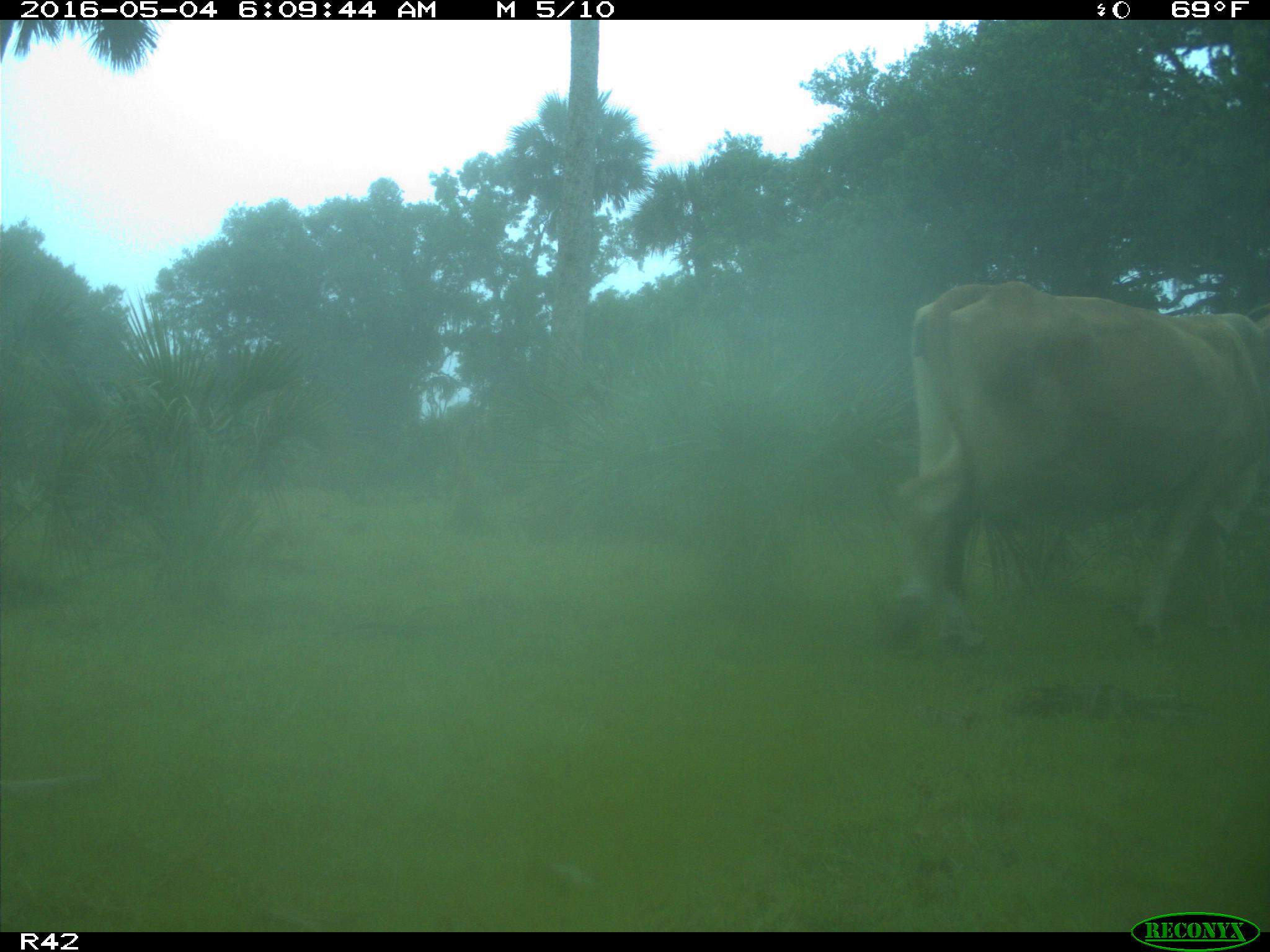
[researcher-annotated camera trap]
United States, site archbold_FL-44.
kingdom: Animalia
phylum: Chordata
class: Mammalia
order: Artiodactyla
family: Bovidae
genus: Bos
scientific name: Bos taurus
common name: domestic cow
Bos taurus (domestic cow).